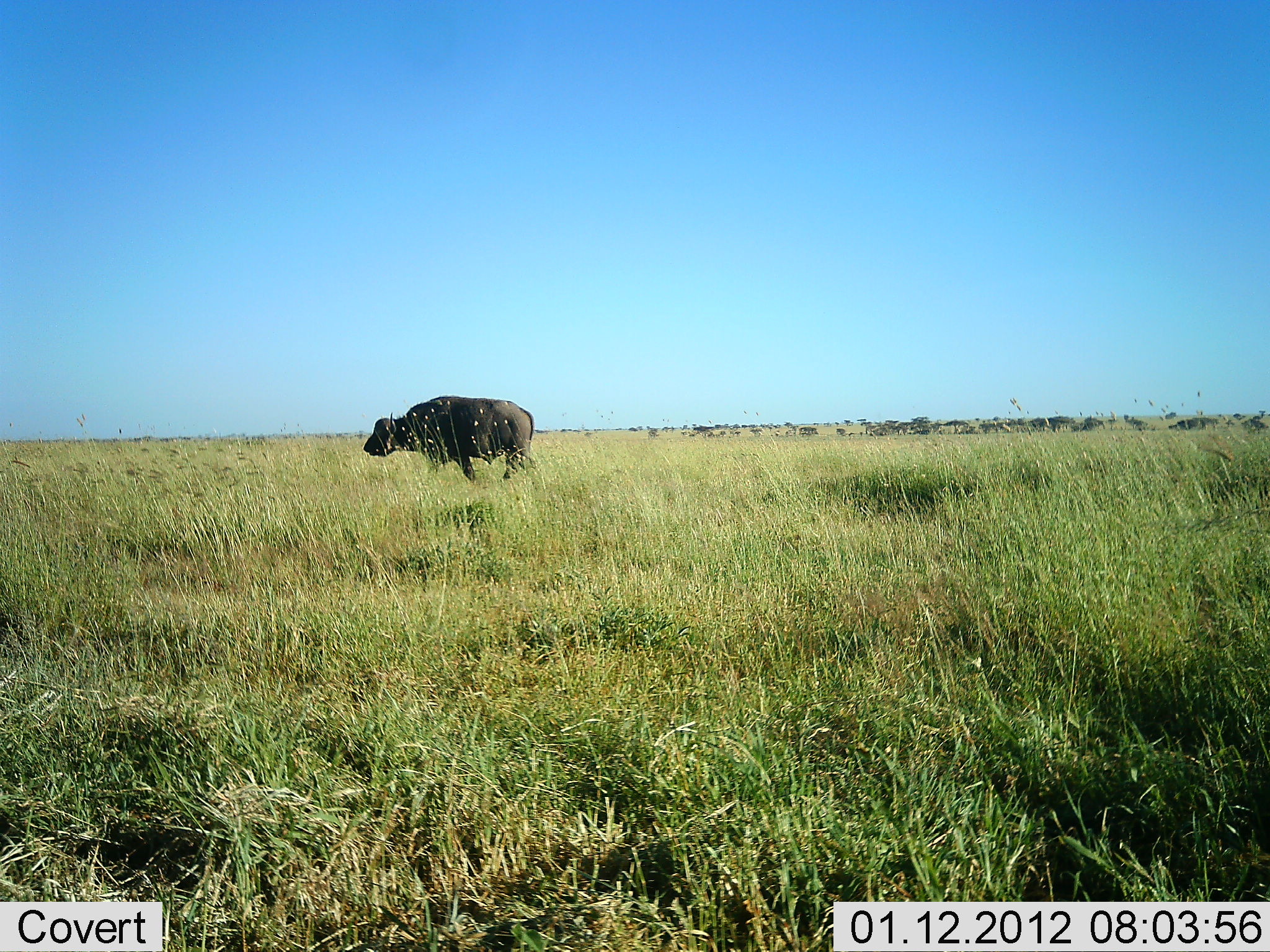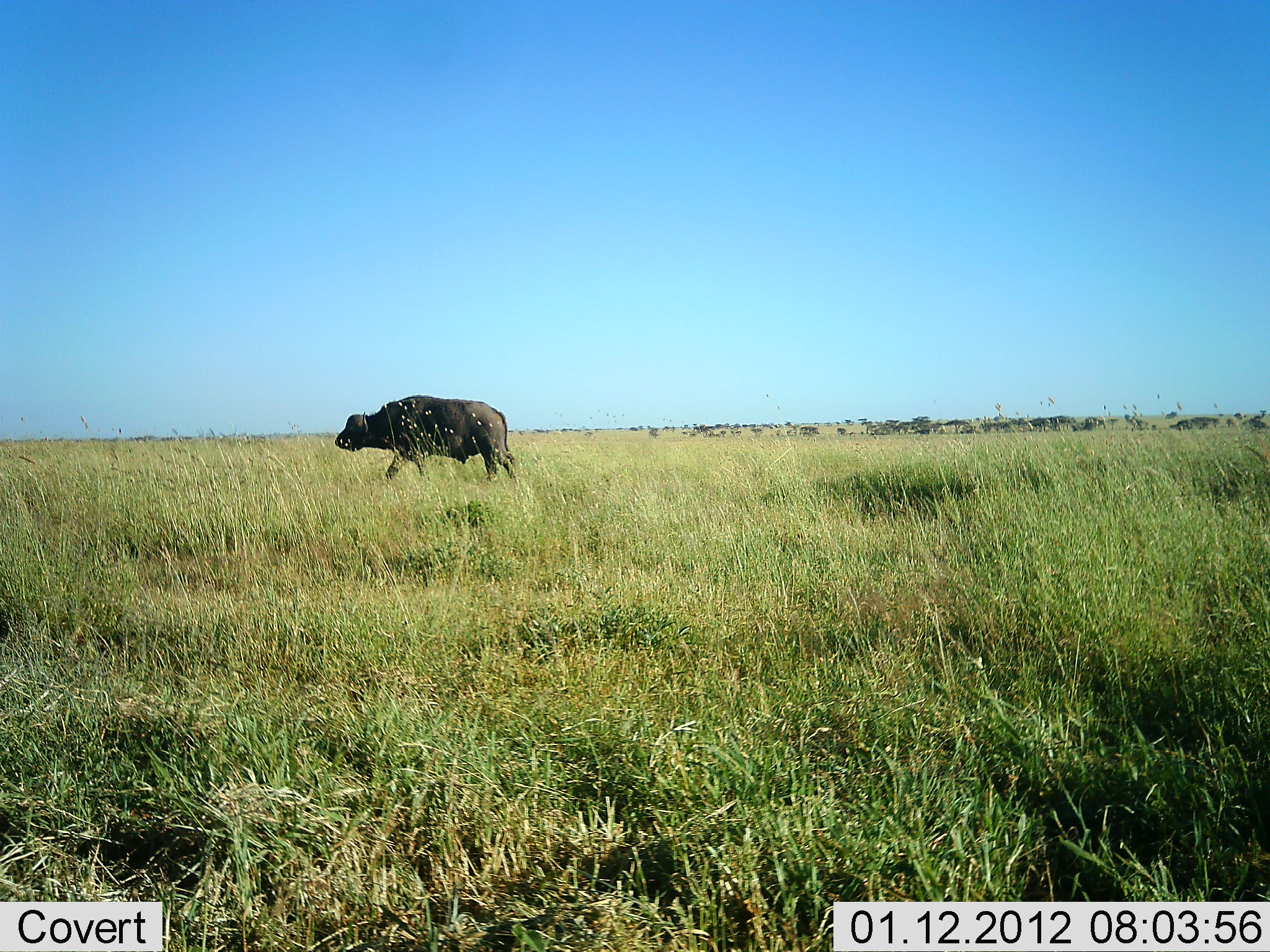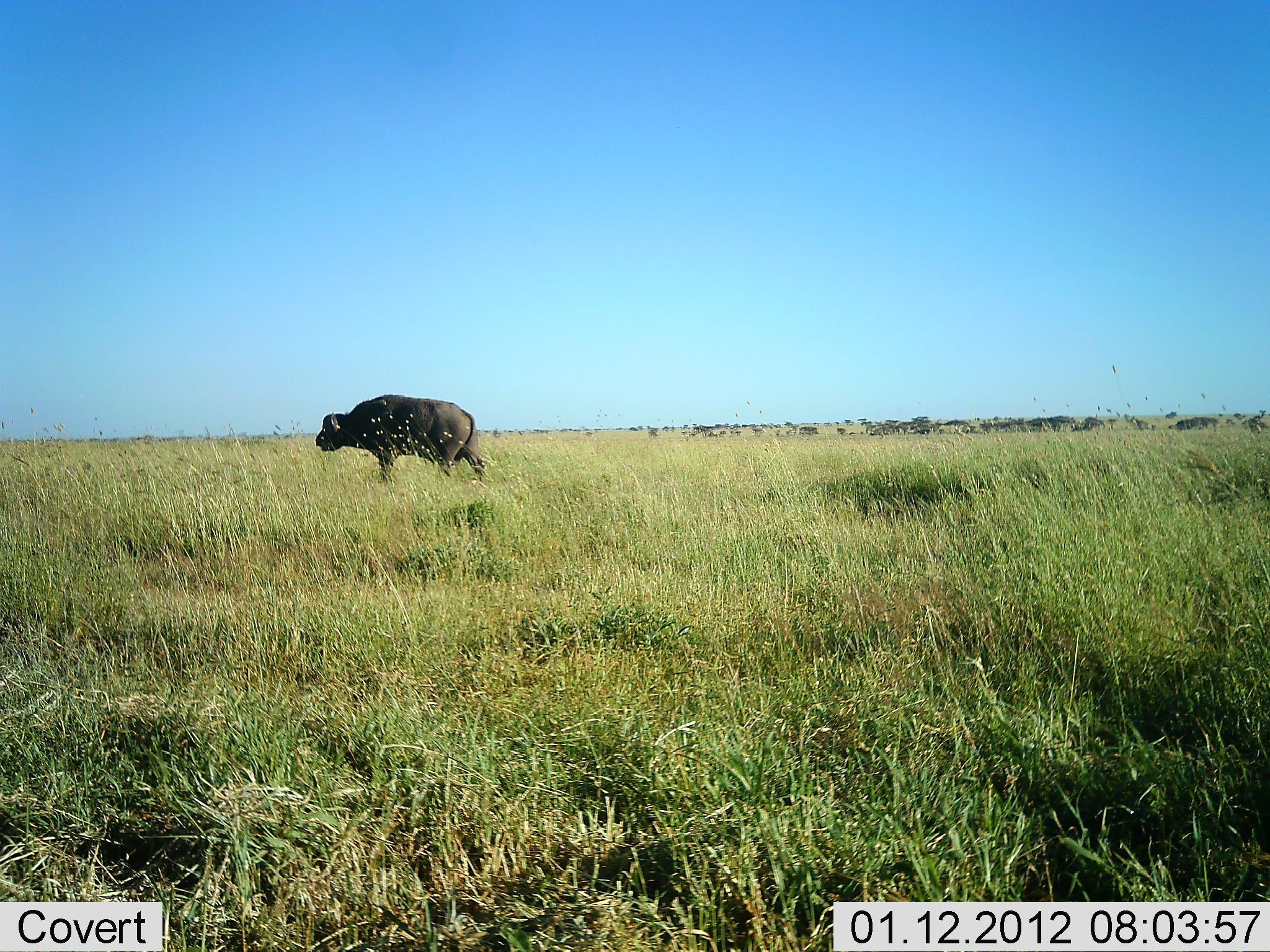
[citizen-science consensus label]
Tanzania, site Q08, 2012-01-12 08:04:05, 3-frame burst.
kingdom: Animalia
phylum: Chordata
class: Mammalia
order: Artiodactyla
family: Bovidae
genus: Syncerus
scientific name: Syncerus caffer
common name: cape buffalo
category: buffalo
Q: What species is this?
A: Buffalo (cape buffalo) (Syncerus caffer).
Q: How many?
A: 1.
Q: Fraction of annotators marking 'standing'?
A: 7%.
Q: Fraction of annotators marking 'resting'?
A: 0%.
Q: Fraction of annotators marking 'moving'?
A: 100%.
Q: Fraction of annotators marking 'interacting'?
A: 0%.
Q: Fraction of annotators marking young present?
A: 0%.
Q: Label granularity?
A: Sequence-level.